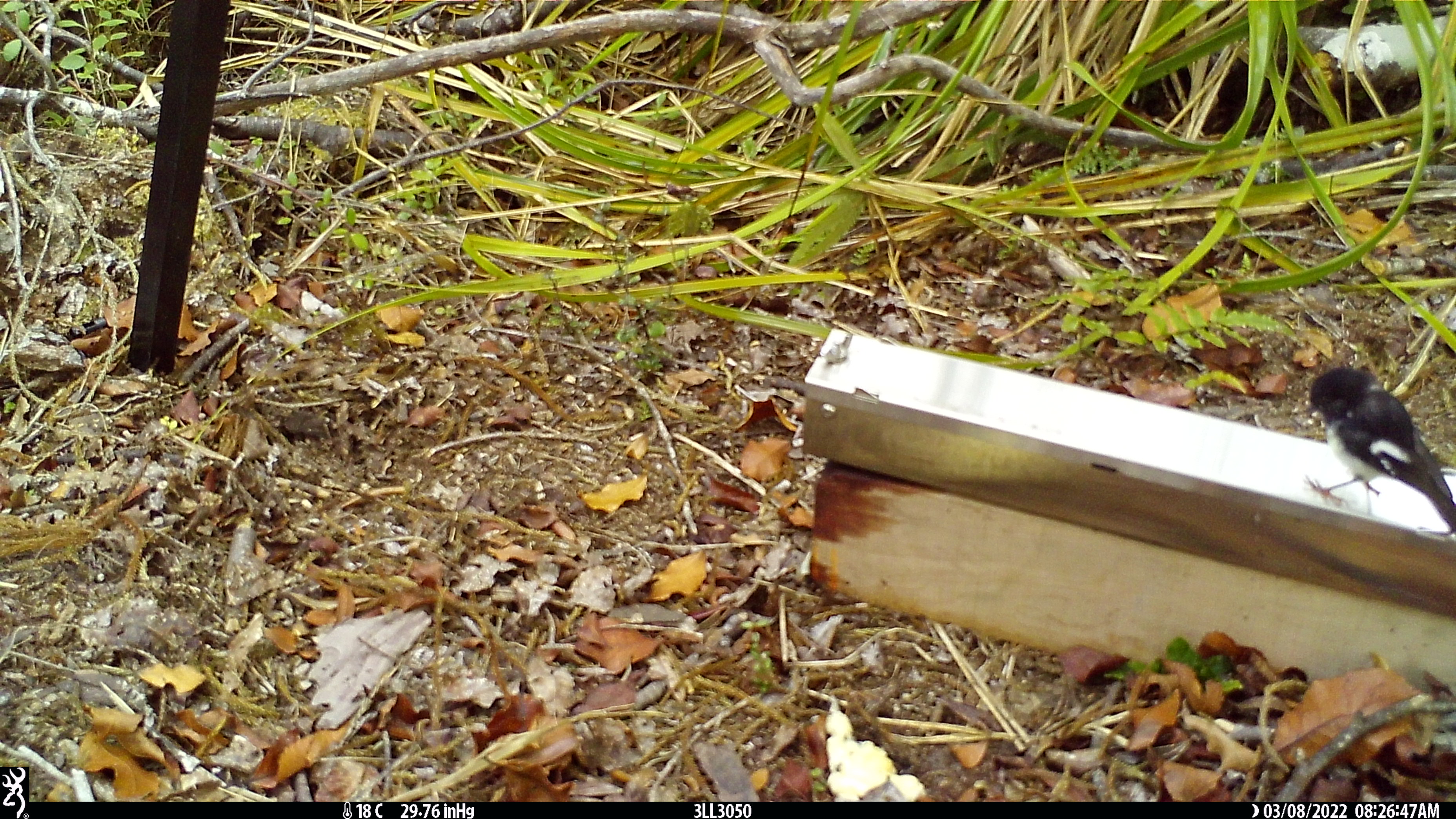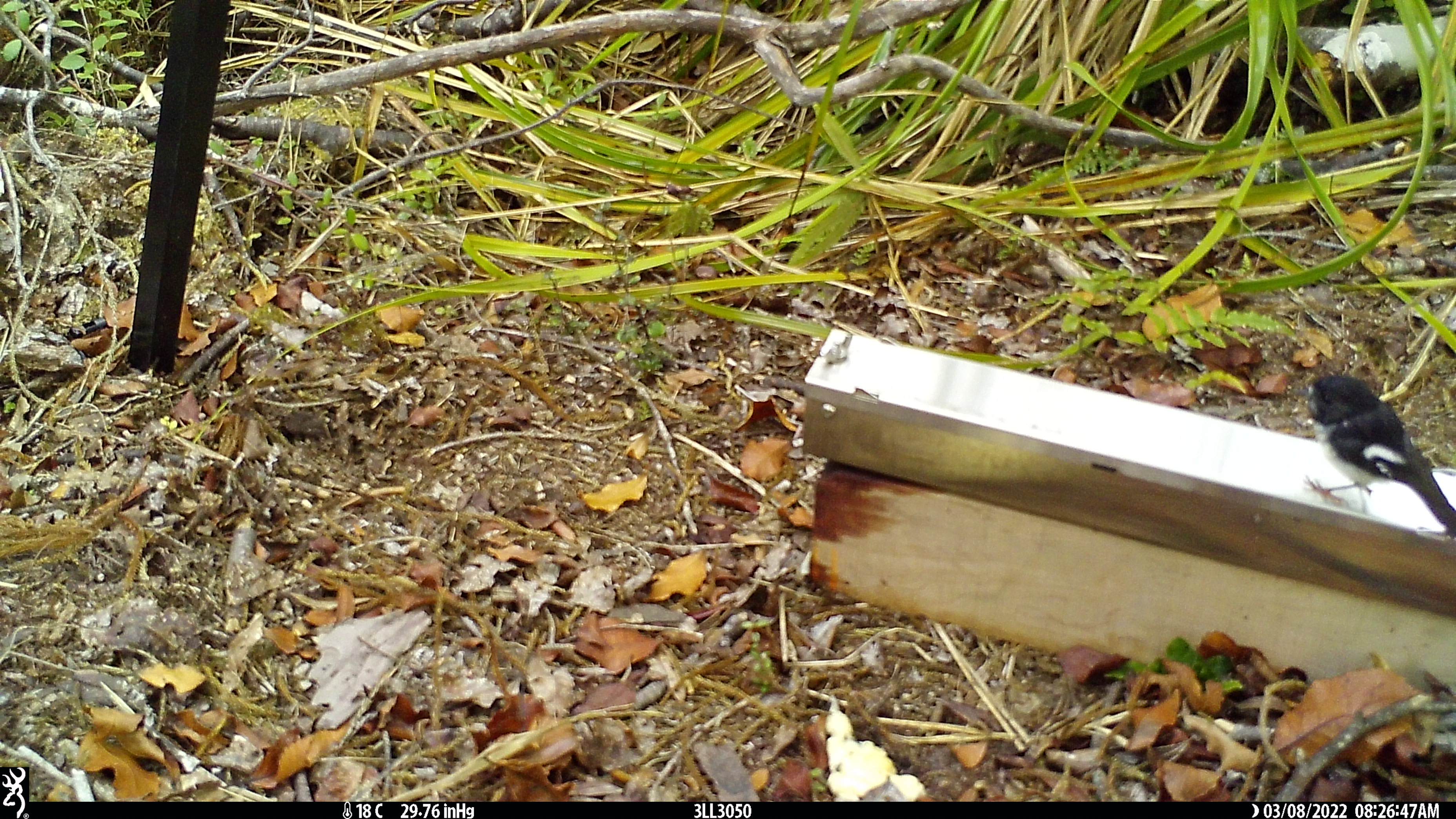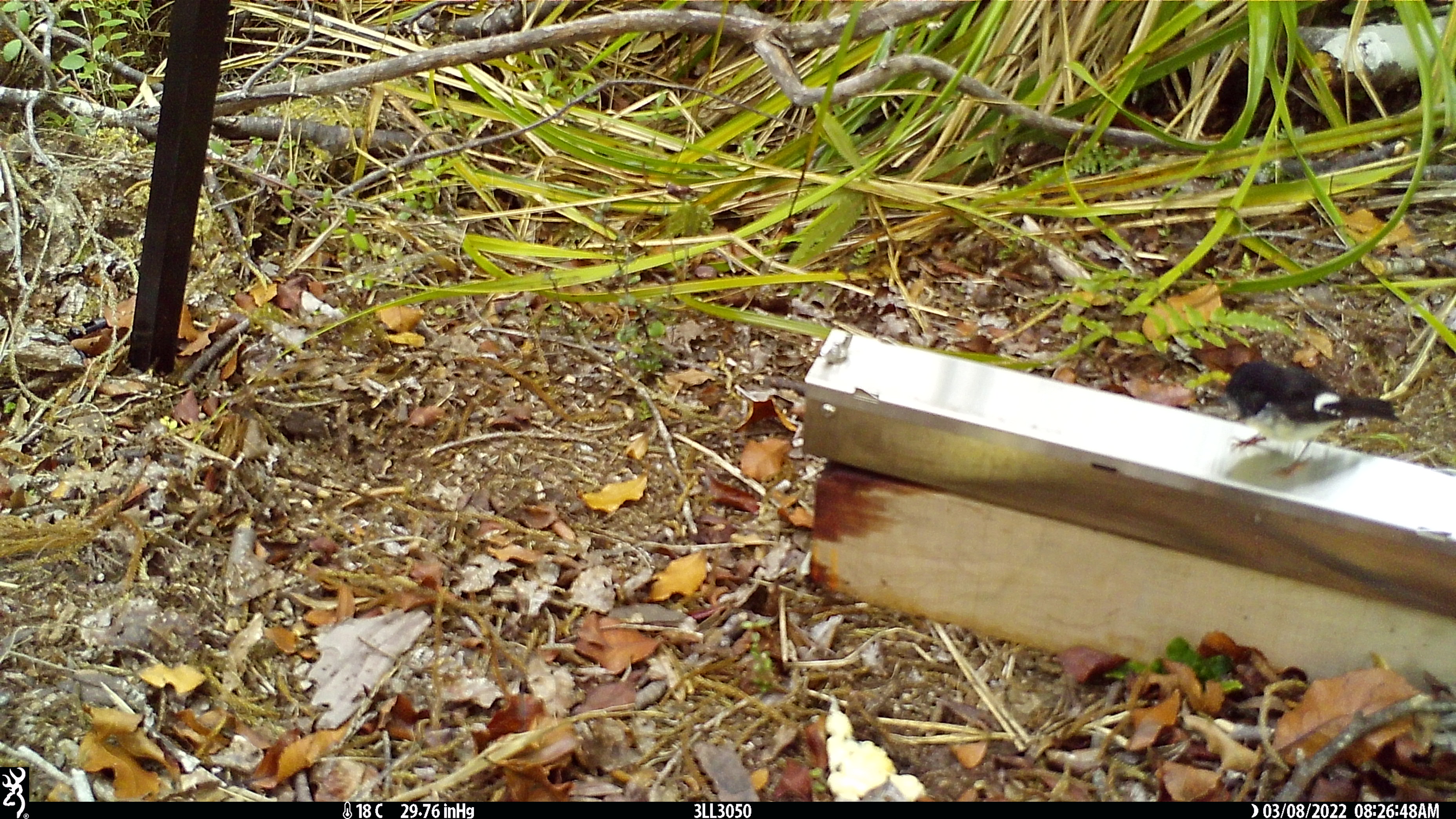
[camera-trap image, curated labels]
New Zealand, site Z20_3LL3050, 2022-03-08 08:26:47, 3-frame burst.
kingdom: Animalia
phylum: Chordata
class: Aves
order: Passeriformes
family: Petroicidae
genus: Petroica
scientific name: Petroica macrocephala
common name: tomtit